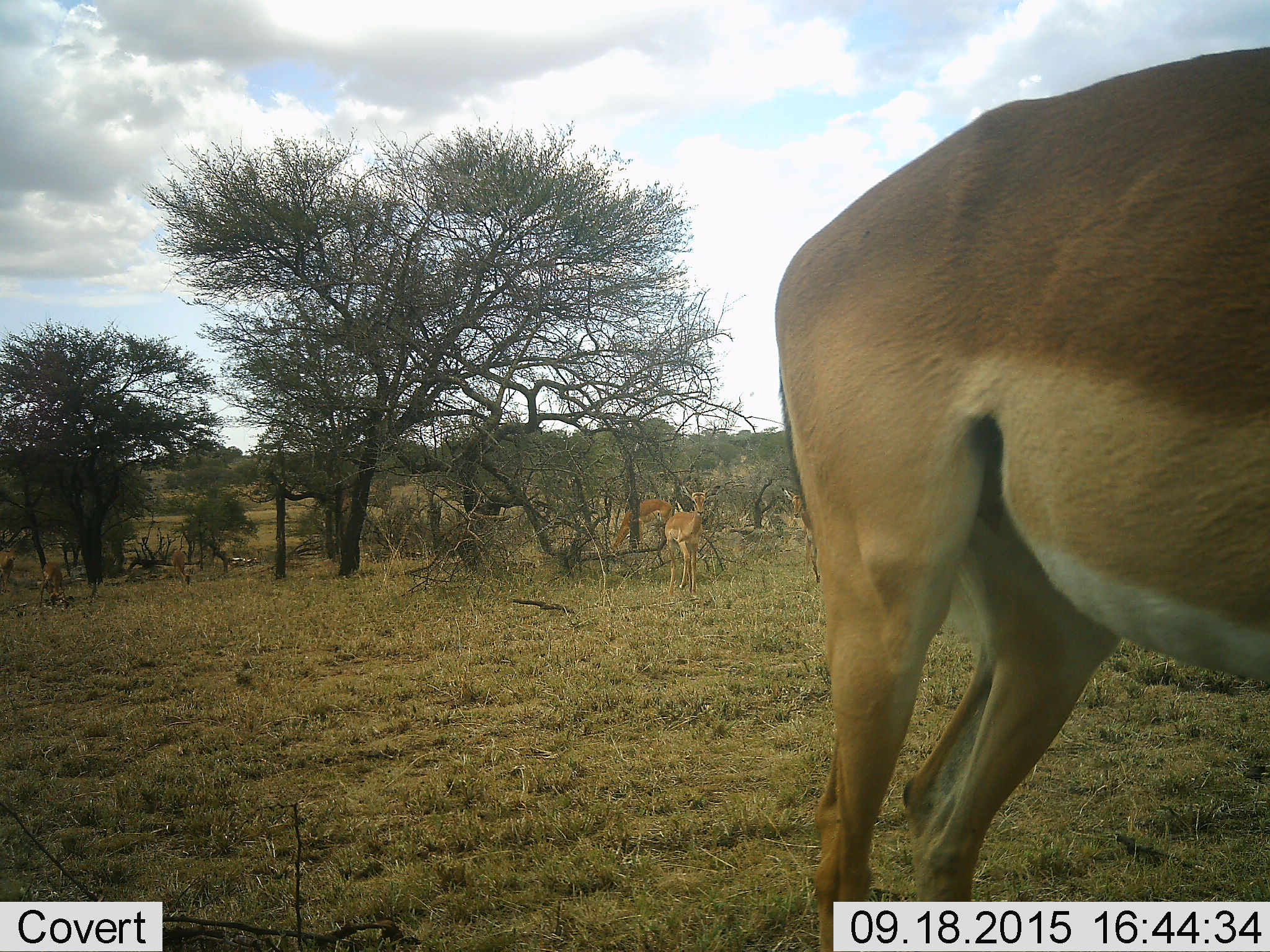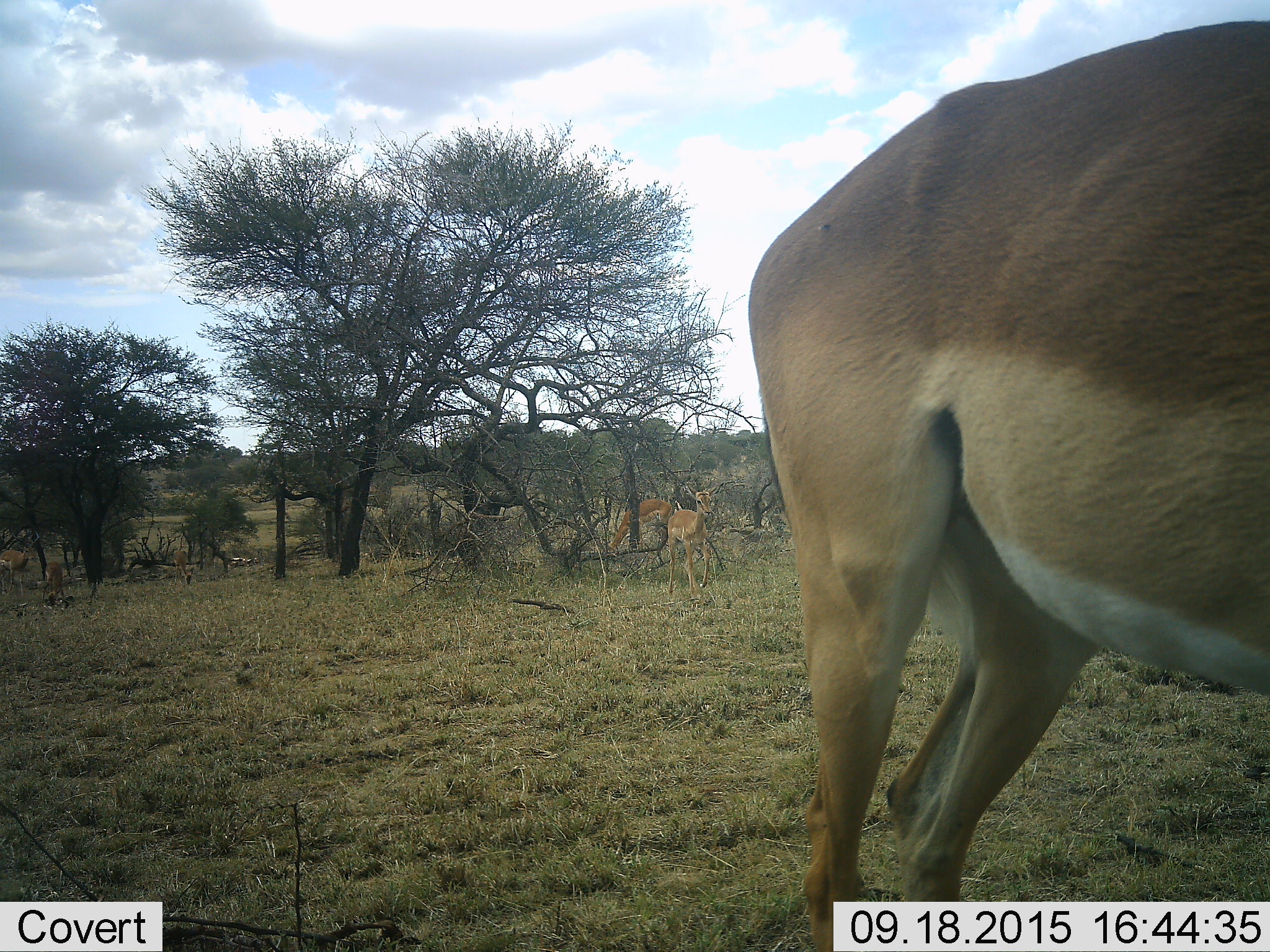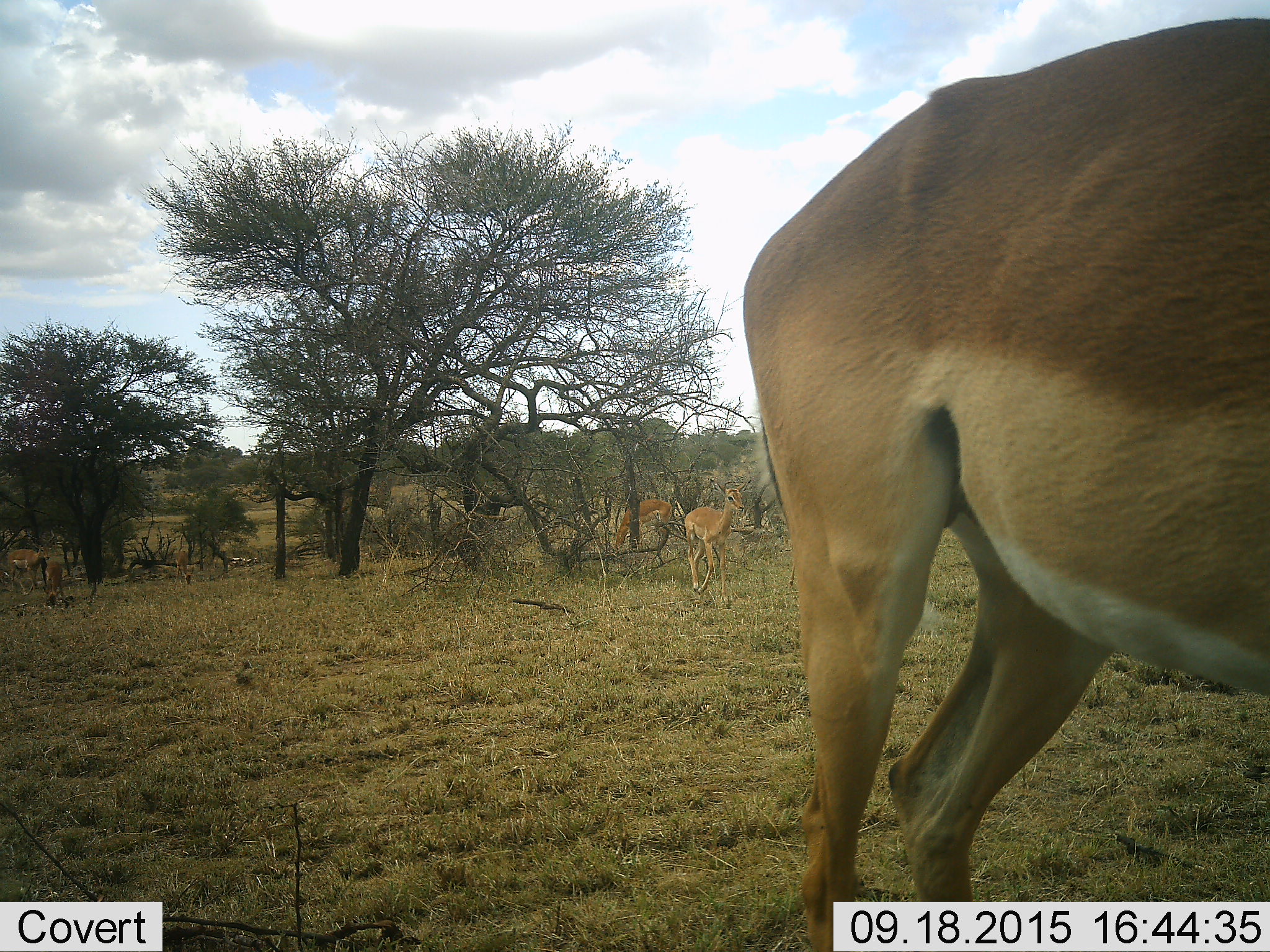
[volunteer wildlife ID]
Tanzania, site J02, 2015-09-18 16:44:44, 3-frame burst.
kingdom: Animalia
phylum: Chordata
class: Mammalia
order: Artiodactyla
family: Bovidae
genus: Nanger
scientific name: Nanger granti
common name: grant's gazelle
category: gazellegrants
Gazellegrants (grant's gazelle) (Nanger granti), count 5. Behavior (volunteer vote fractions): standing 100%, resting 0%, moving 75%, interacting 25%. Young present (vote fraction): 75%. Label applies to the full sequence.